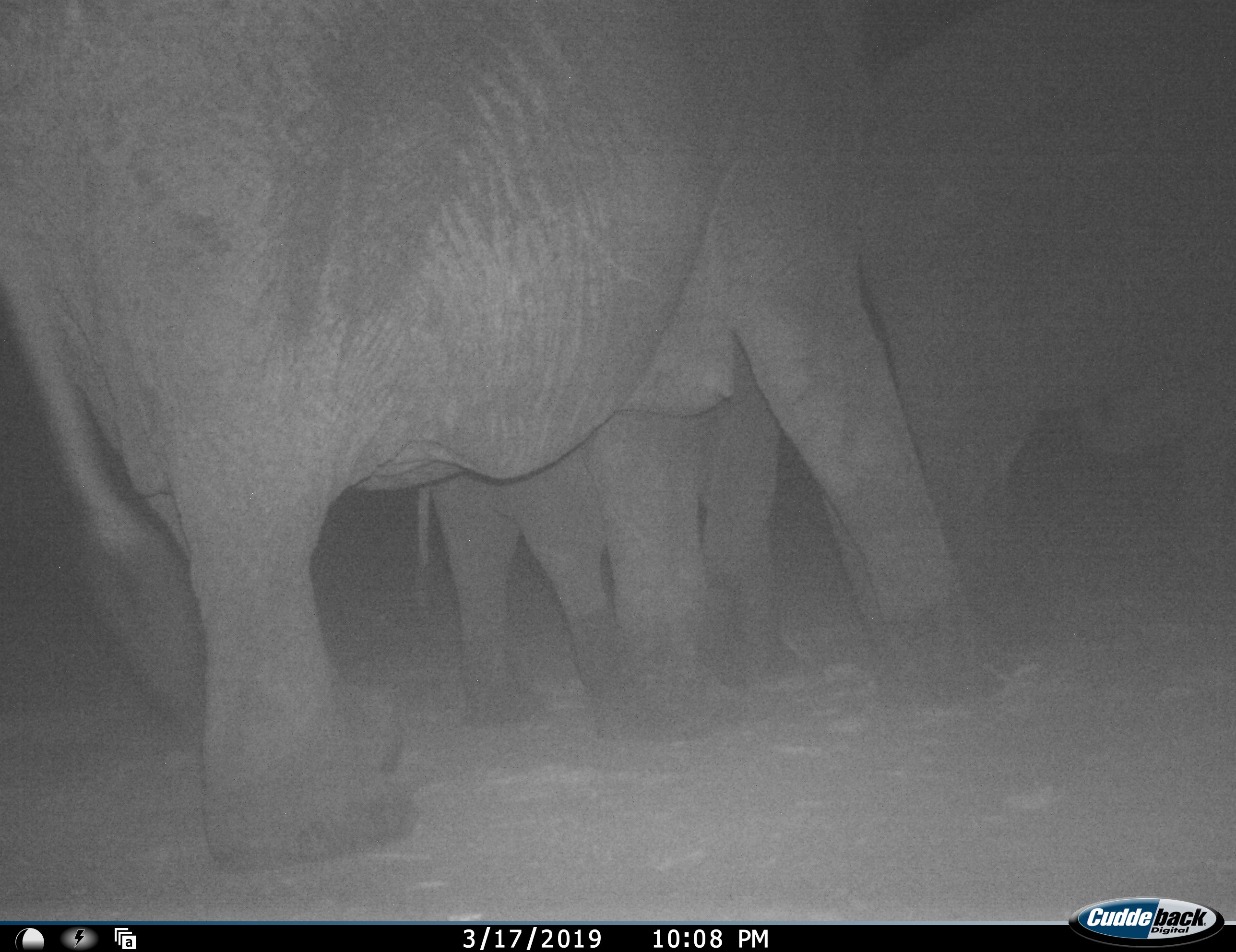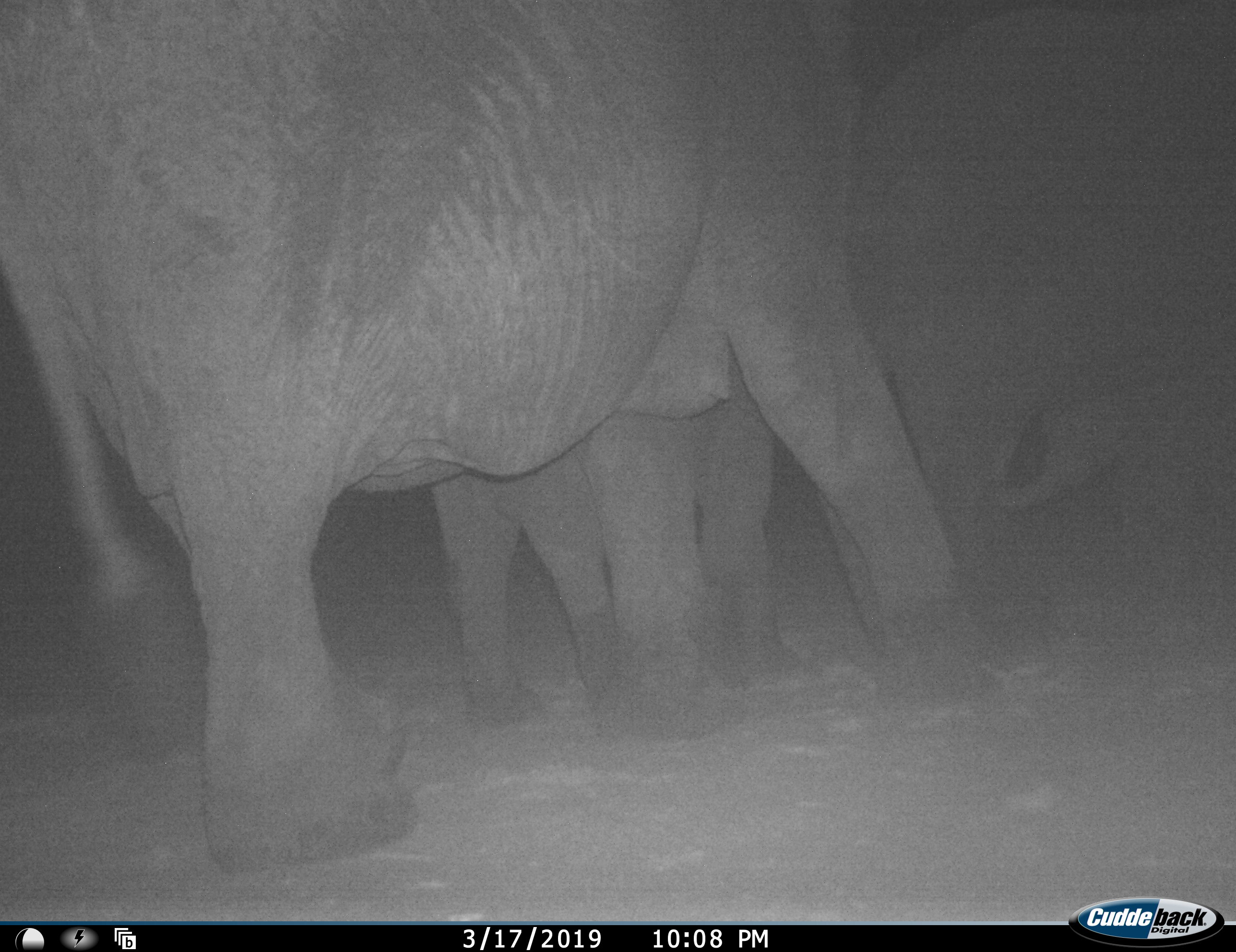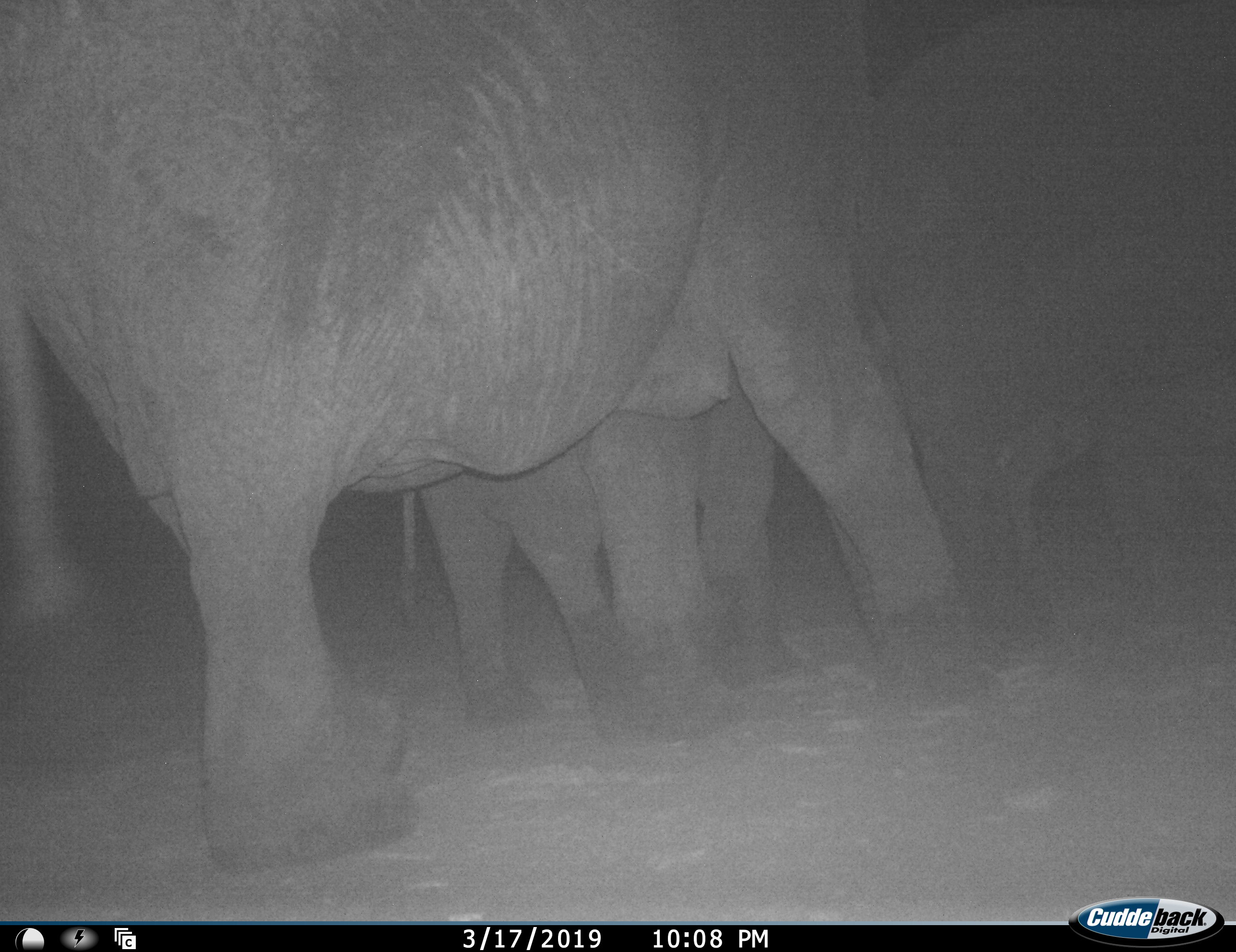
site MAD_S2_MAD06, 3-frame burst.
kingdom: Animalia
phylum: Chordata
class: Mammalia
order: Proboscidea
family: Elephantidae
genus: Loxodonta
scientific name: Loxodonta africana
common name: african bush elephant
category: elephant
Elephant (african bush elephant) (Loxodonta africana), count 4. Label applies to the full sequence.